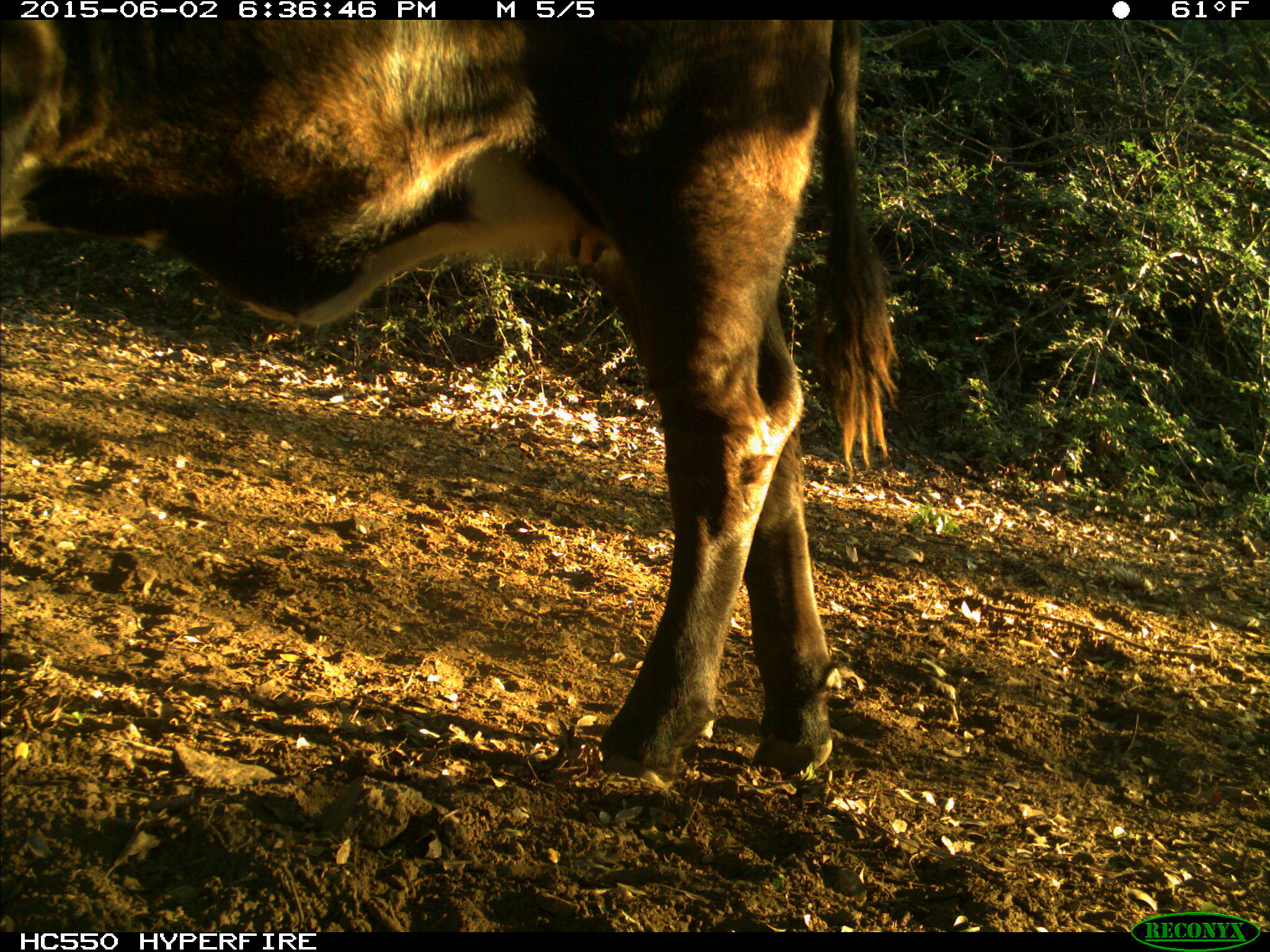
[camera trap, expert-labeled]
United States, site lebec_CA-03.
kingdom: Animalia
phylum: Chordata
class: Mammalia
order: Artiodactyla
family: Bovidae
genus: Bos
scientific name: Bos taurus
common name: domestic cow